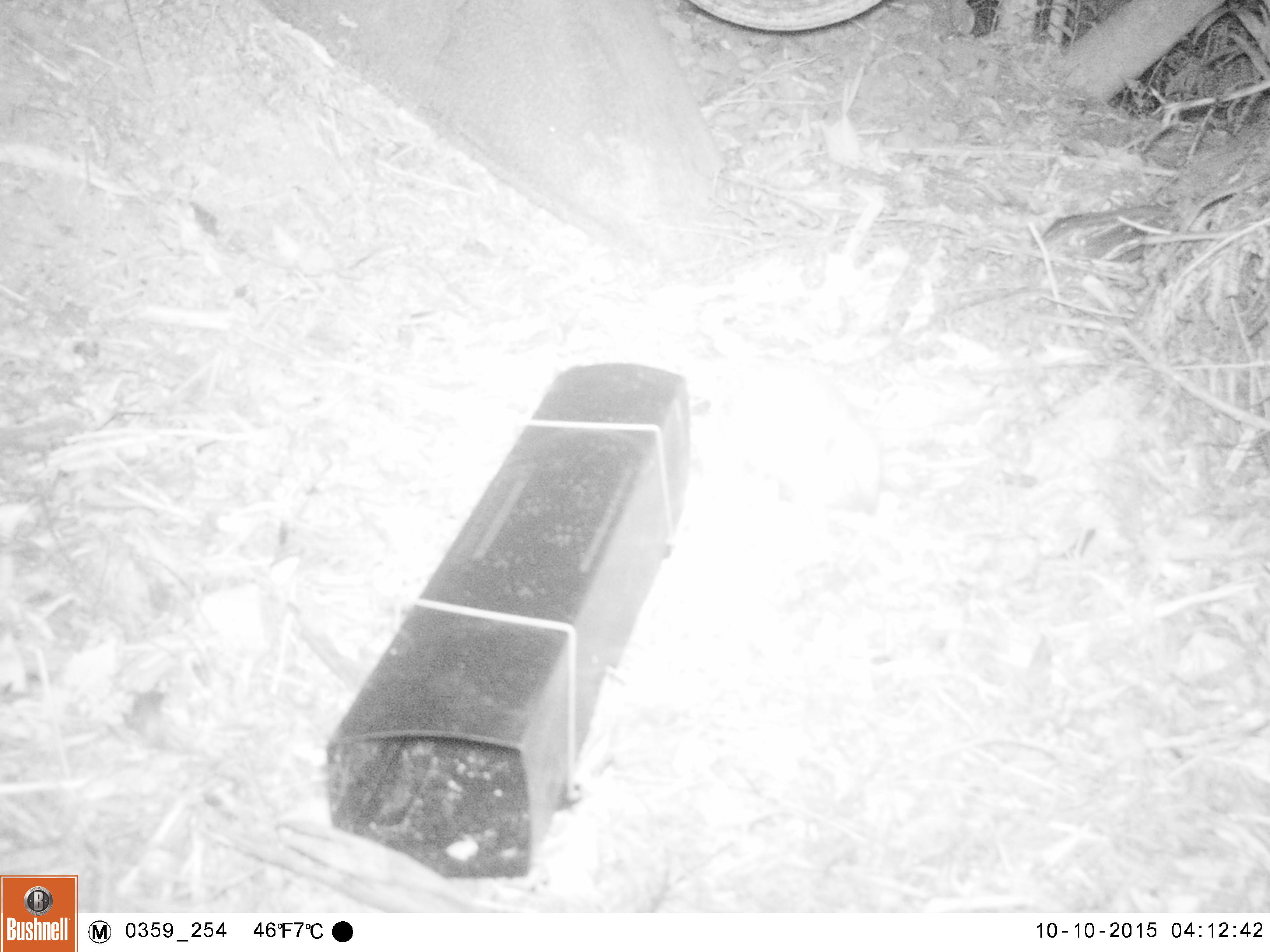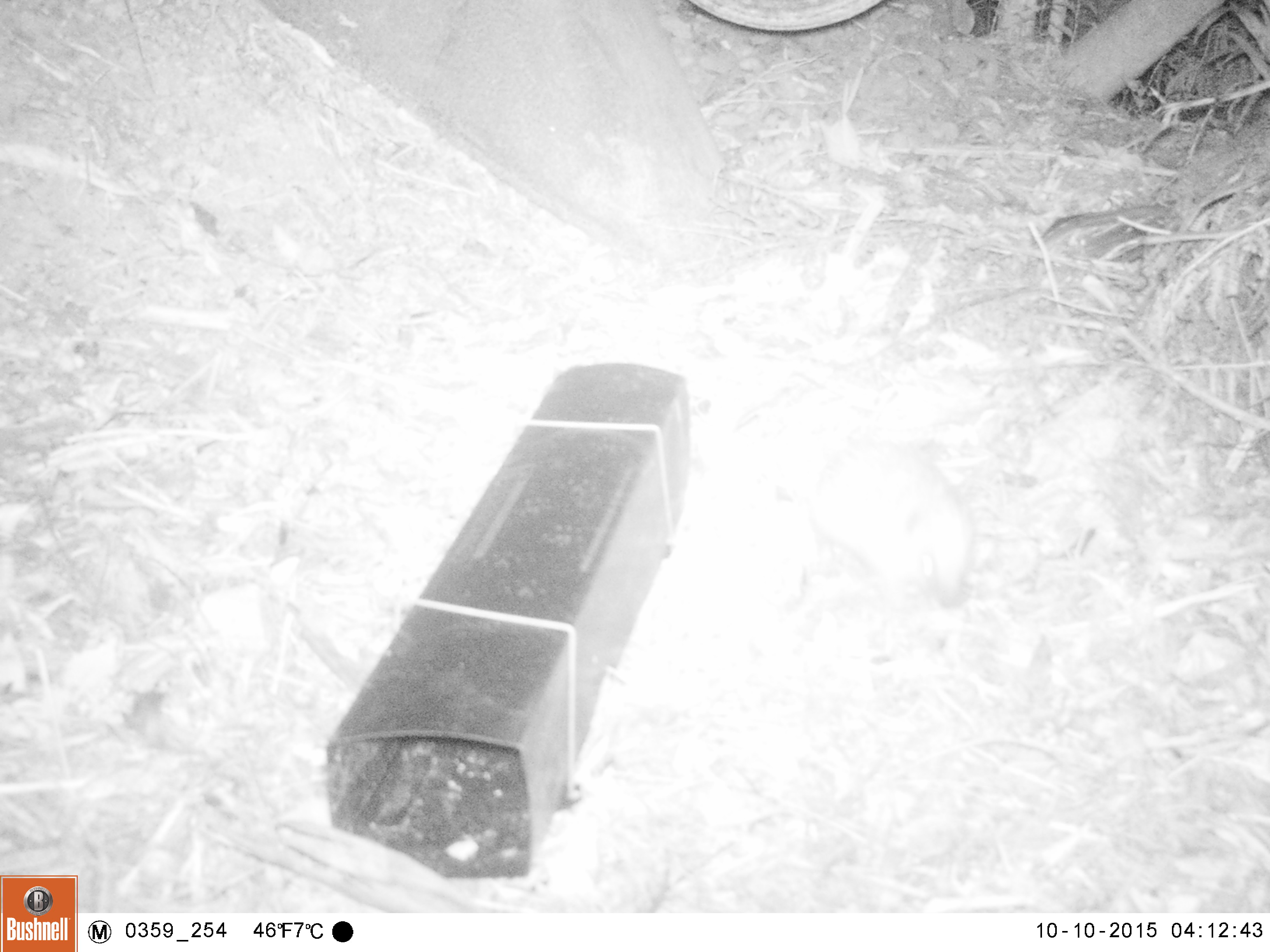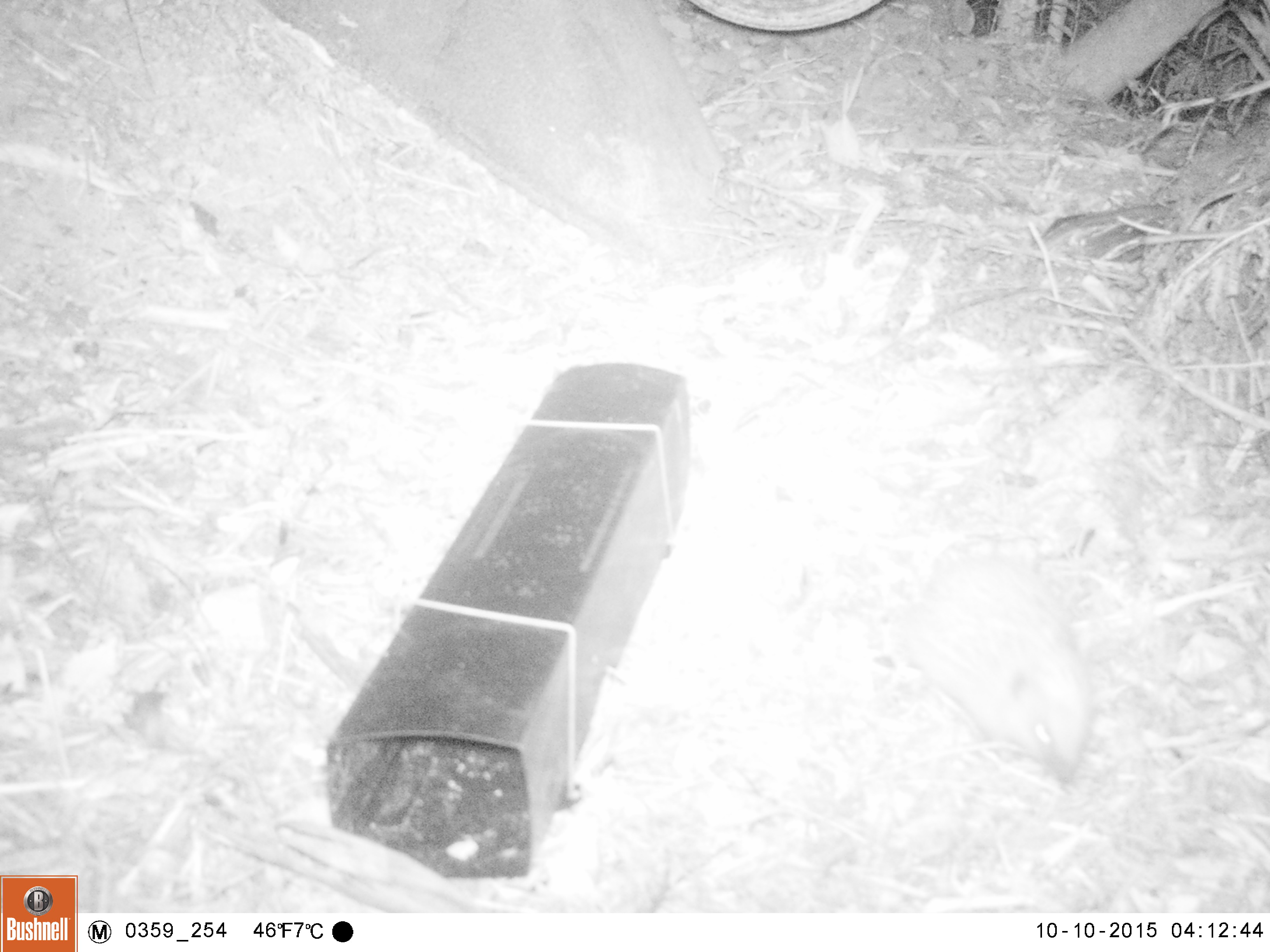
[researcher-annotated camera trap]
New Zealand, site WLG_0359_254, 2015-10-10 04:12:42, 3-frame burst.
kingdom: Animalia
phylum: Chordata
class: Mammalia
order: Eulipotyphla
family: Erinaceidae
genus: Erinaceus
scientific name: Erinaceus europaeus europaeus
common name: european hedgehog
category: hedgehog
Hedgehog (european hedgehog) (Erinaceus europaeus europaeus).